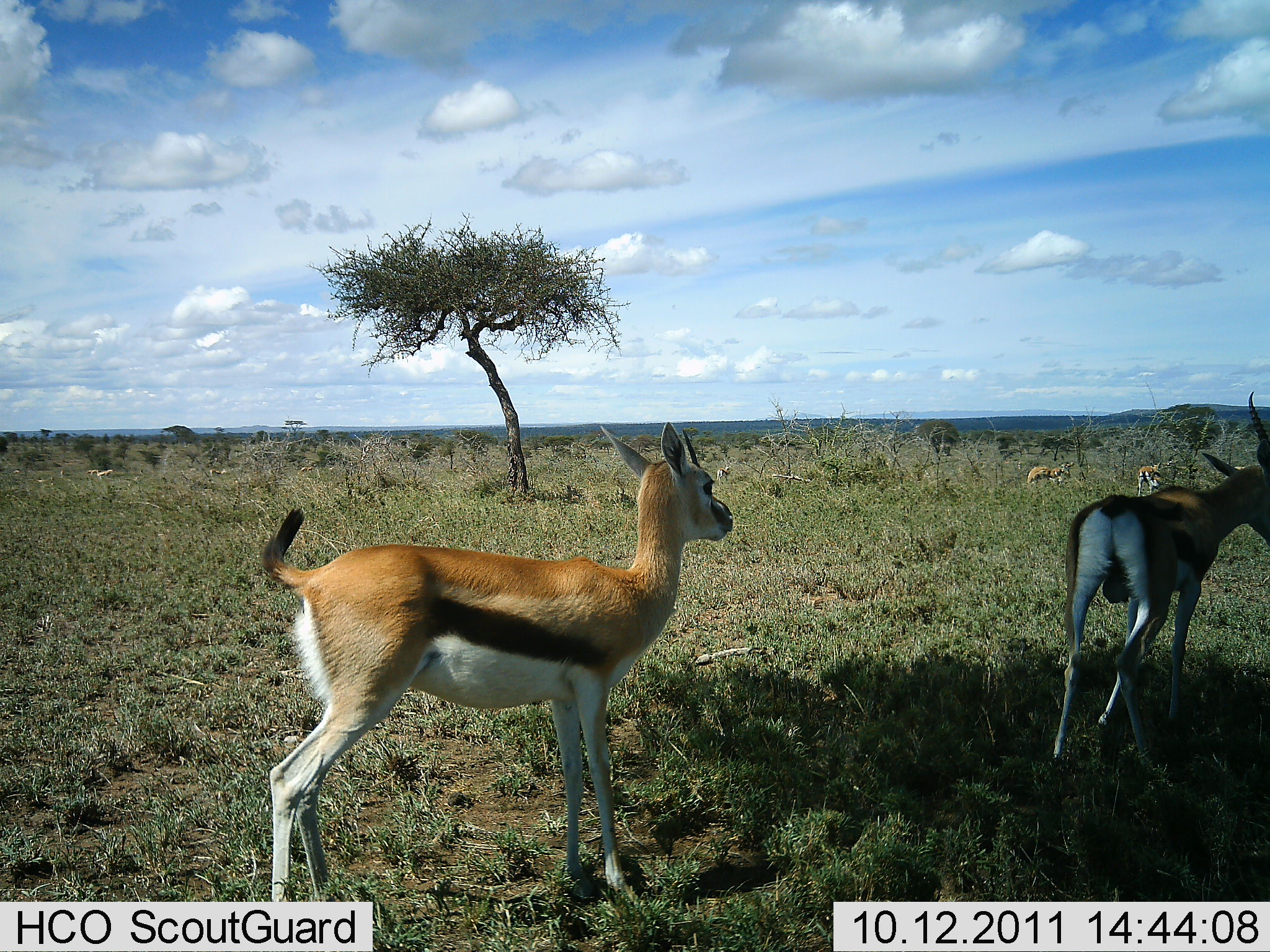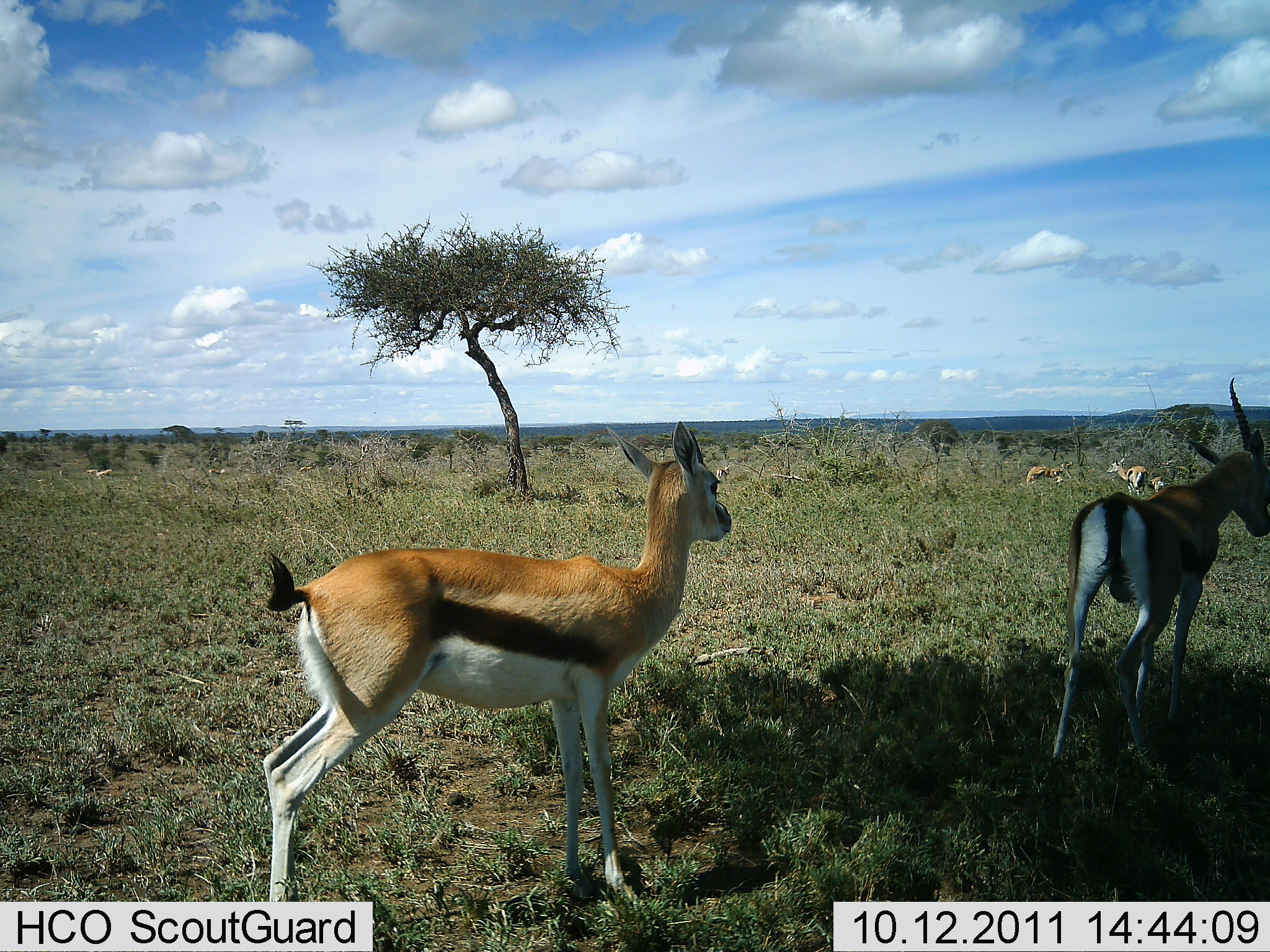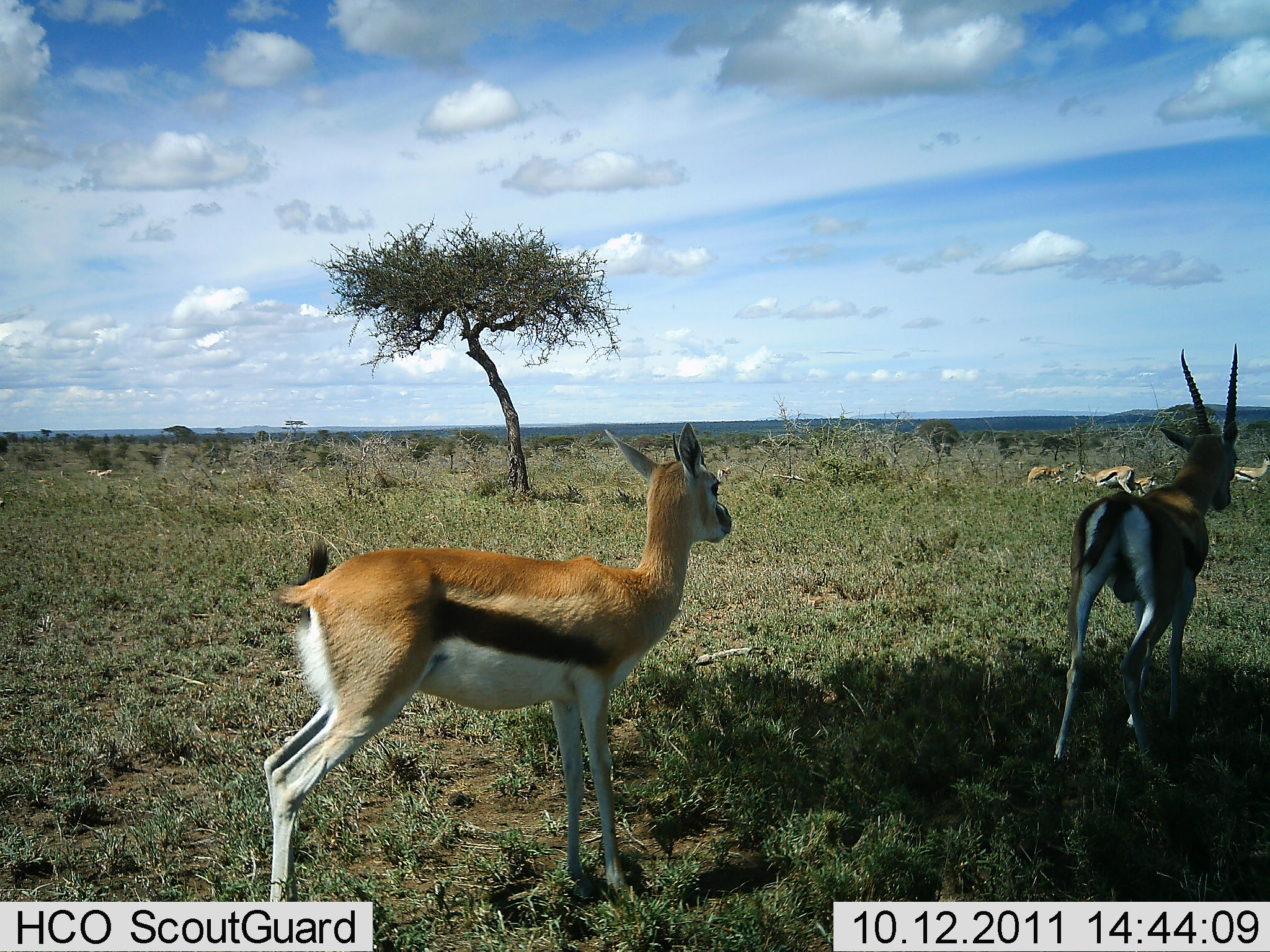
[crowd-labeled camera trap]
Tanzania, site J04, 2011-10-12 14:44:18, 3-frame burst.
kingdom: Animalia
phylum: Chordata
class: Mammalia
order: Artiodactyla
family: Bovidae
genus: Eudorcas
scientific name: Eudorcas thomsonii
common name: thomson's gazelle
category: gazellethomsons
Gazellethomsons (thomson's gazelle) (Eudorcas thomsonii), count 6. Behavior (volunteer vote fractions): standing 64%, resting 0%, moving 45%, interacting 0%. Young present (vote fraction): 0%. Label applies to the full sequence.